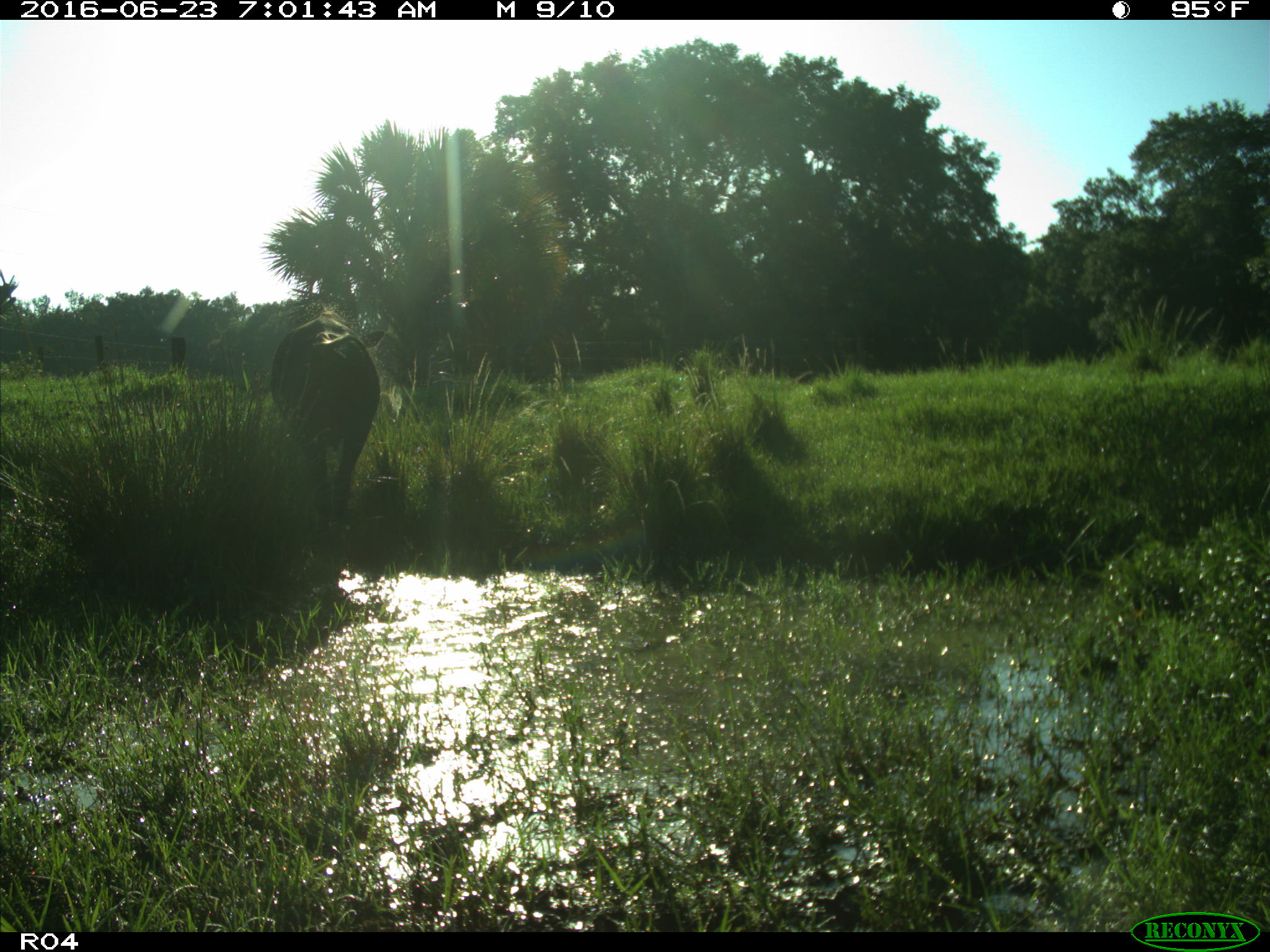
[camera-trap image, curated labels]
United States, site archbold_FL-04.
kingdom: Animalia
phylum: Chordata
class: Mammalia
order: Artiodactyla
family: Bovidae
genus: Bos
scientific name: Bos taurus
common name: domestic cow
Bos taurus (domestic cow).